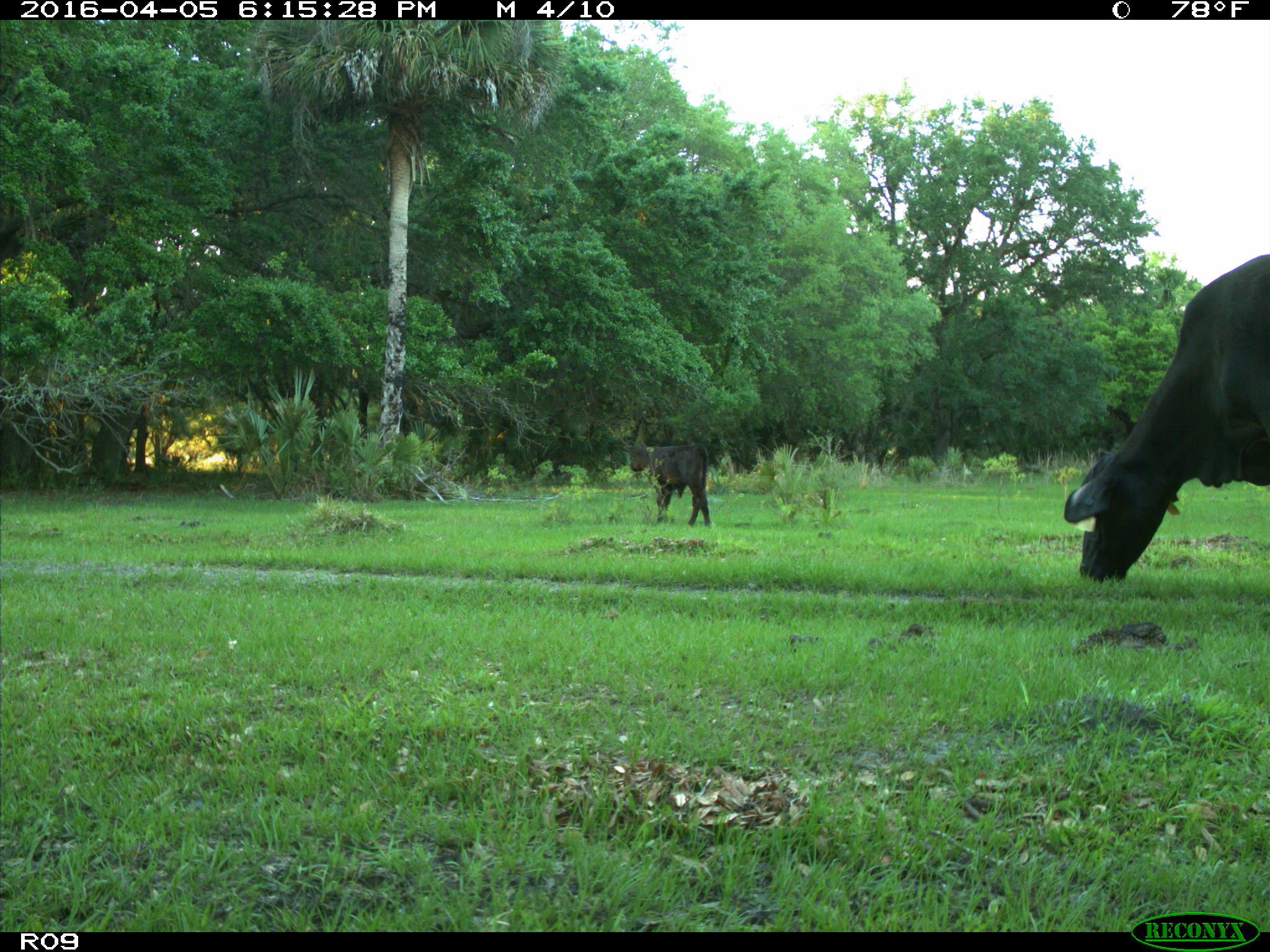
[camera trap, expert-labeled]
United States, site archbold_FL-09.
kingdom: Animalia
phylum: Chordata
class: Mammalia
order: Artiodactyla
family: Bovidae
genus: Bos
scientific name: Bos taurus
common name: domestic cow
Bos taurus (domestic cow).